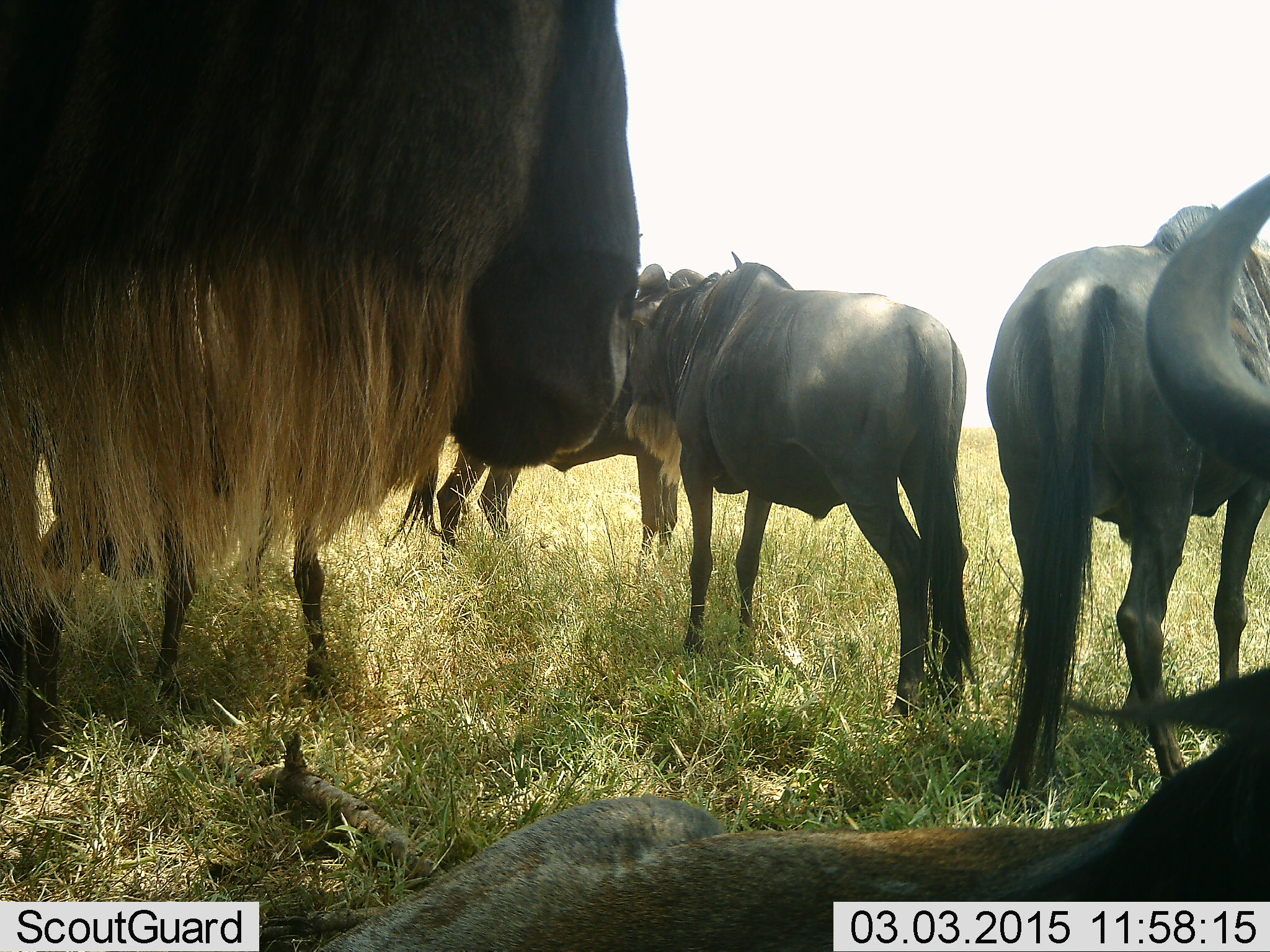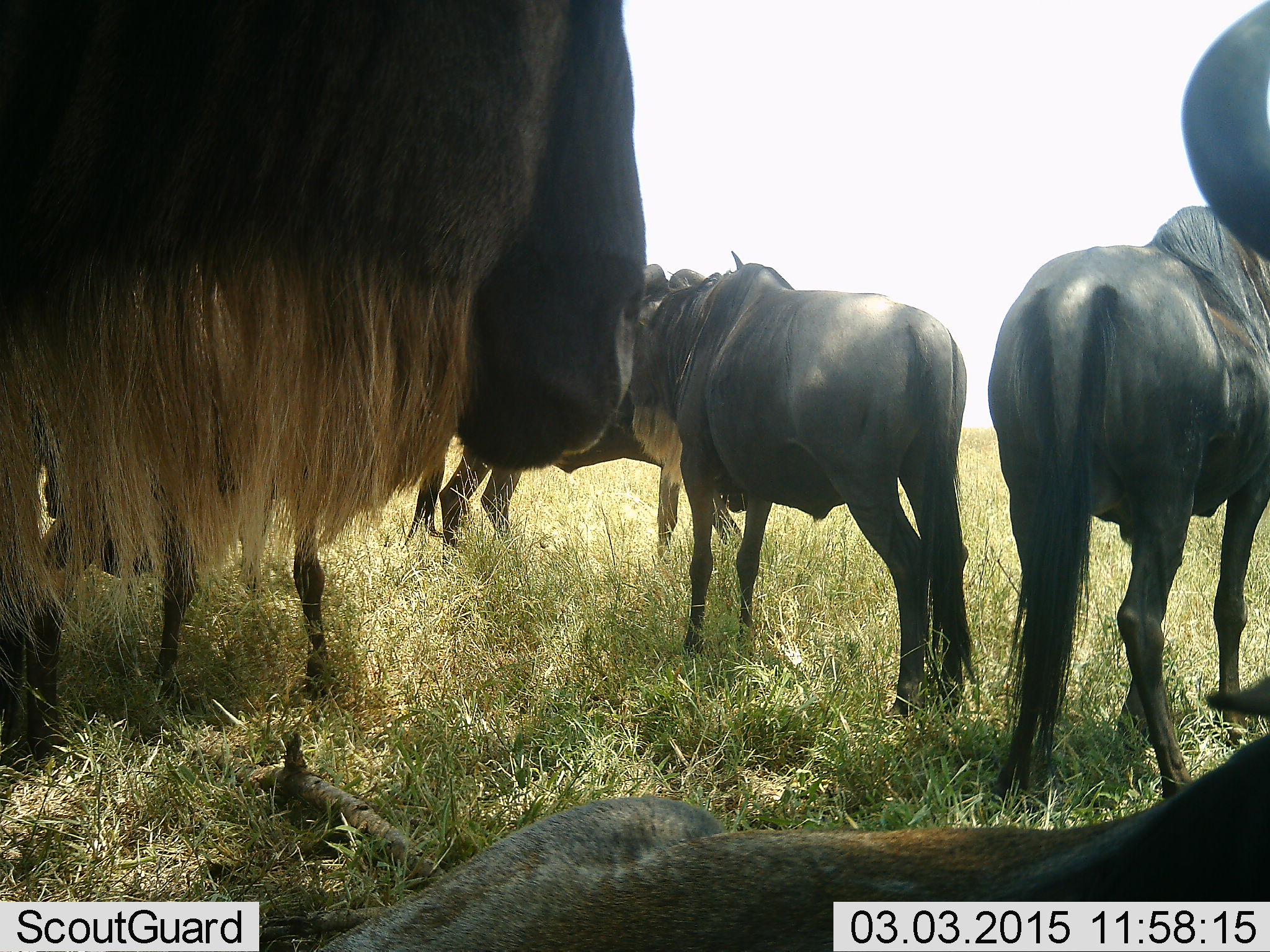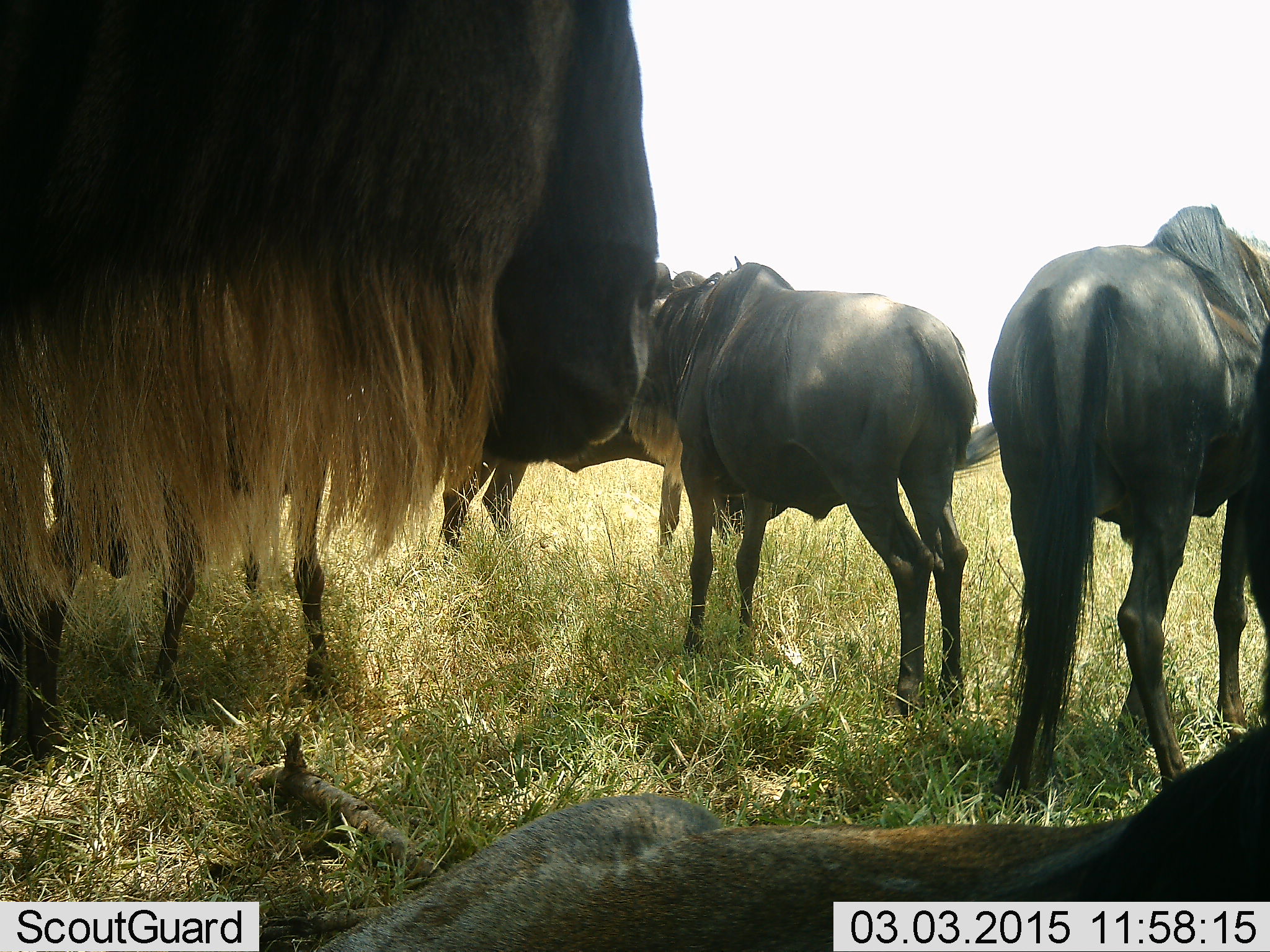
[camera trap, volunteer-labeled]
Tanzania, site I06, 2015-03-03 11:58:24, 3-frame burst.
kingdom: Animalia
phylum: Chordata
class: Mammalia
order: Artiodactyla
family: Bovidae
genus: Connochaetes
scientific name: Connochaetes taurinus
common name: blue wildebeest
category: wildebeest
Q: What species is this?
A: Wildebeest (blue wildebeest) (Connochaetes taurinus).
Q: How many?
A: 6.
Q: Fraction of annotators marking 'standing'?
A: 90%.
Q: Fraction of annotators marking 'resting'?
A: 60%.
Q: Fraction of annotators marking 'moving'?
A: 0%.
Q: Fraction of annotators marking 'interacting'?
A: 0%.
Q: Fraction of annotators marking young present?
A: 0%.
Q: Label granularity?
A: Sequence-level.